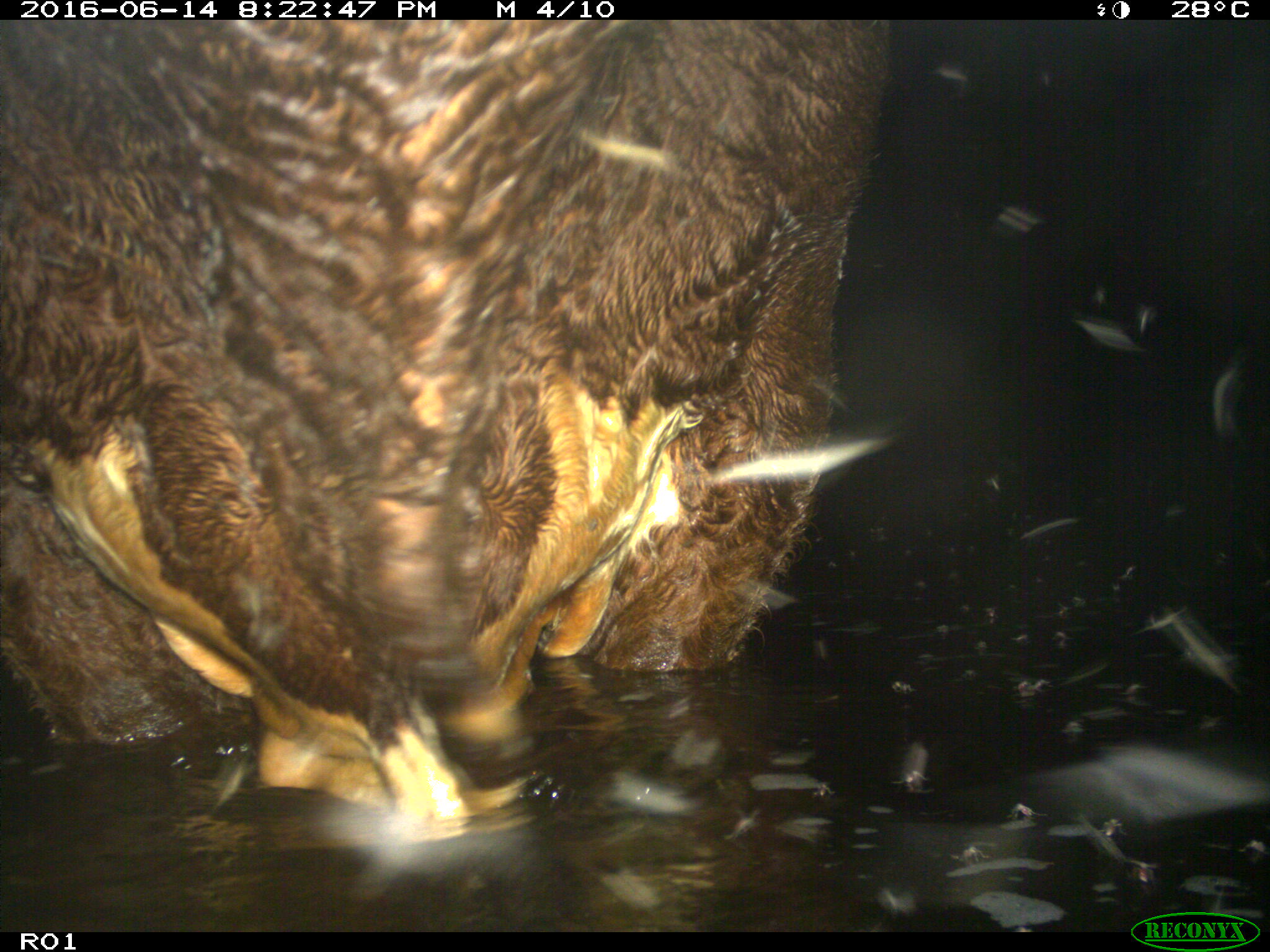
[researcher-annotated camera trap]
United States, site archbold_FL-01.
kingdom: Animalia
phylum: Chordata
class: Mammalia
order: Artiodactyla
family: Bovidae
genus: Bos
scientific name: Bos taurus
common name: domestic cow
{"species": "Bos taurus (domestic cow)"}